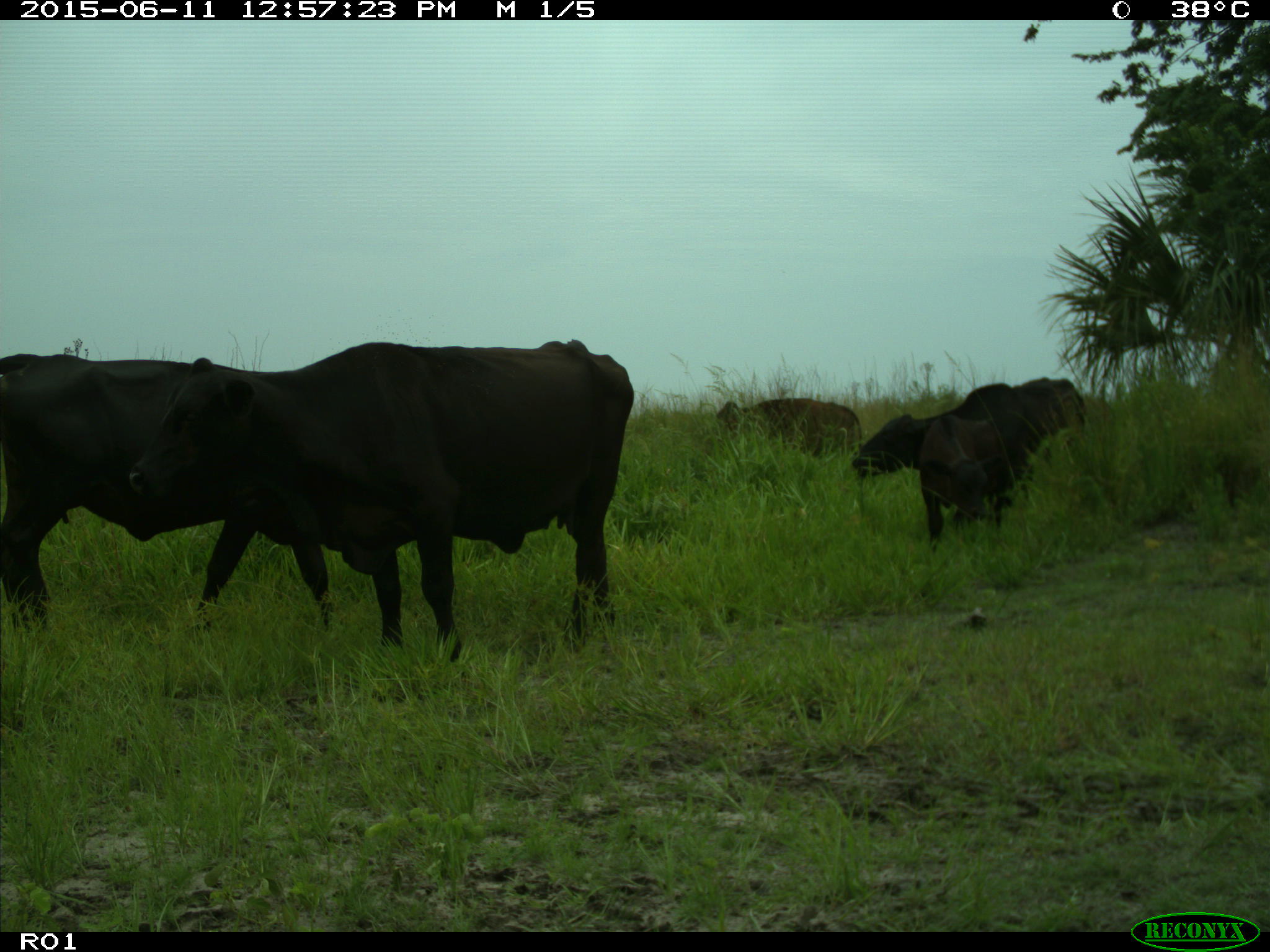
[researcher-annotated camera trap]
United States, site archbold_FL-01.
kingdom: Animalia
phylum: Chordata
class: Mammalia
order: Artiodactyla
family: Bovidae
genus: Bos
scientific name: Bos taurus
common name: domestic cow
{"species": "Bos taurus (domestic cow)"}